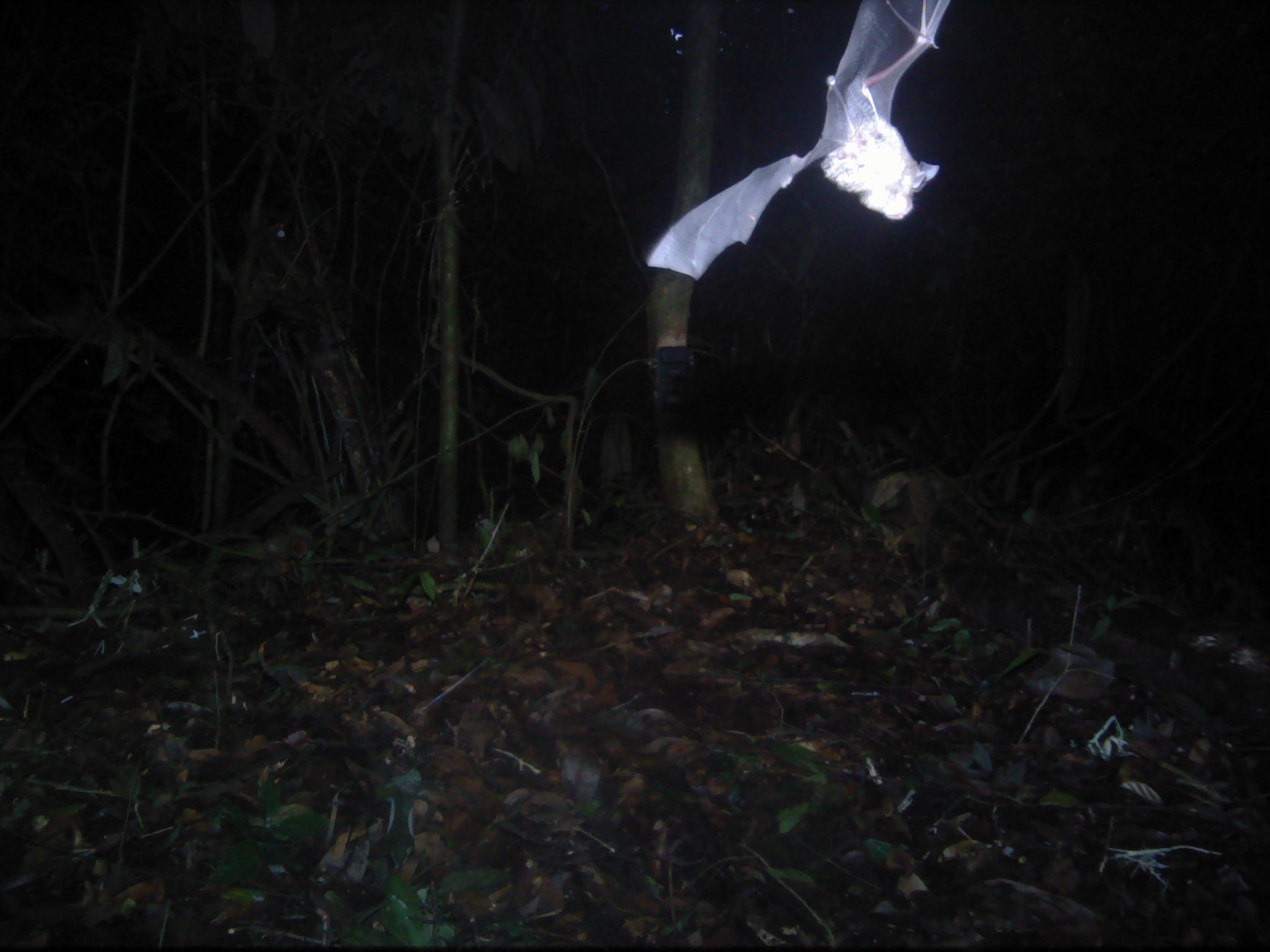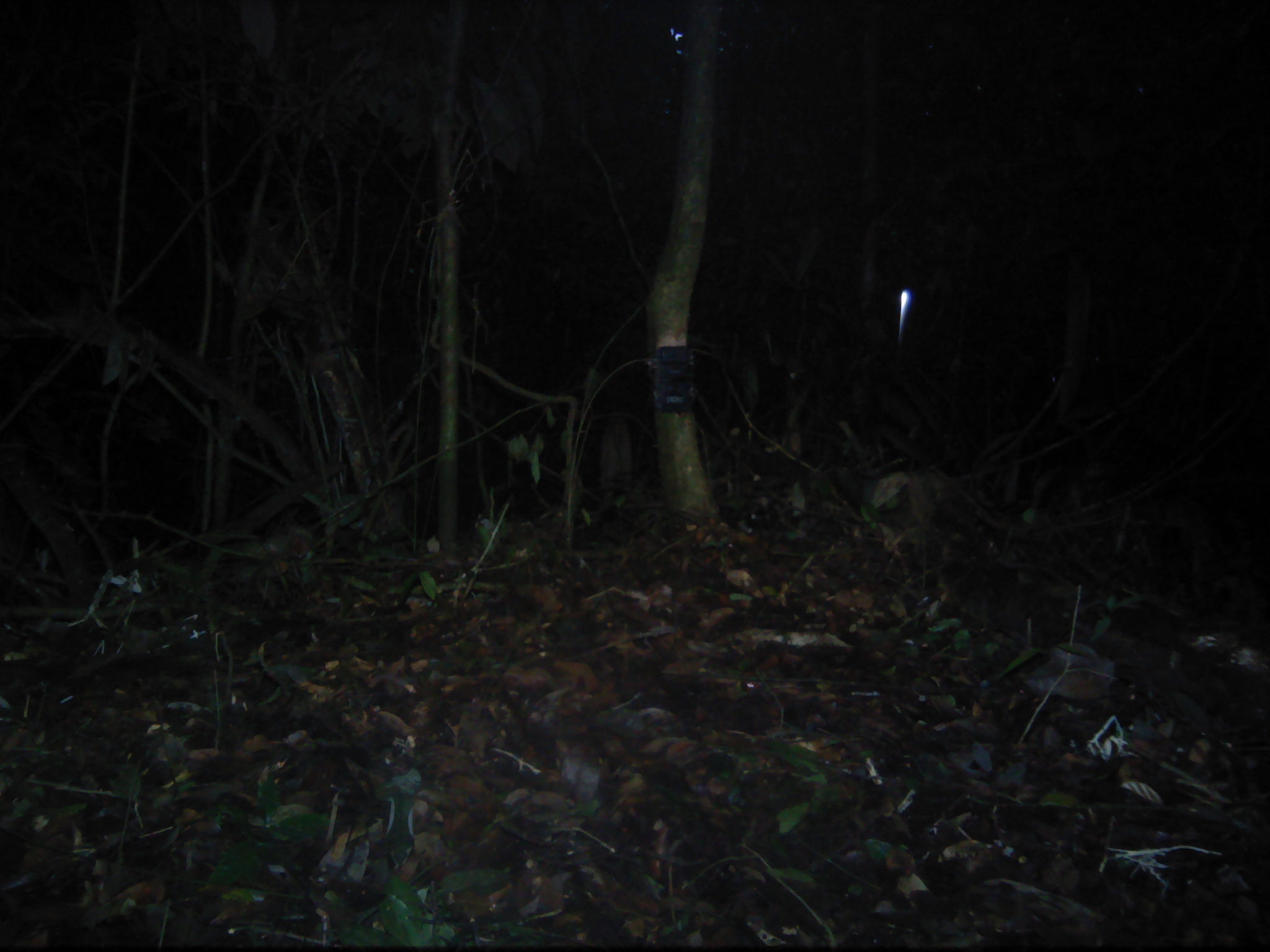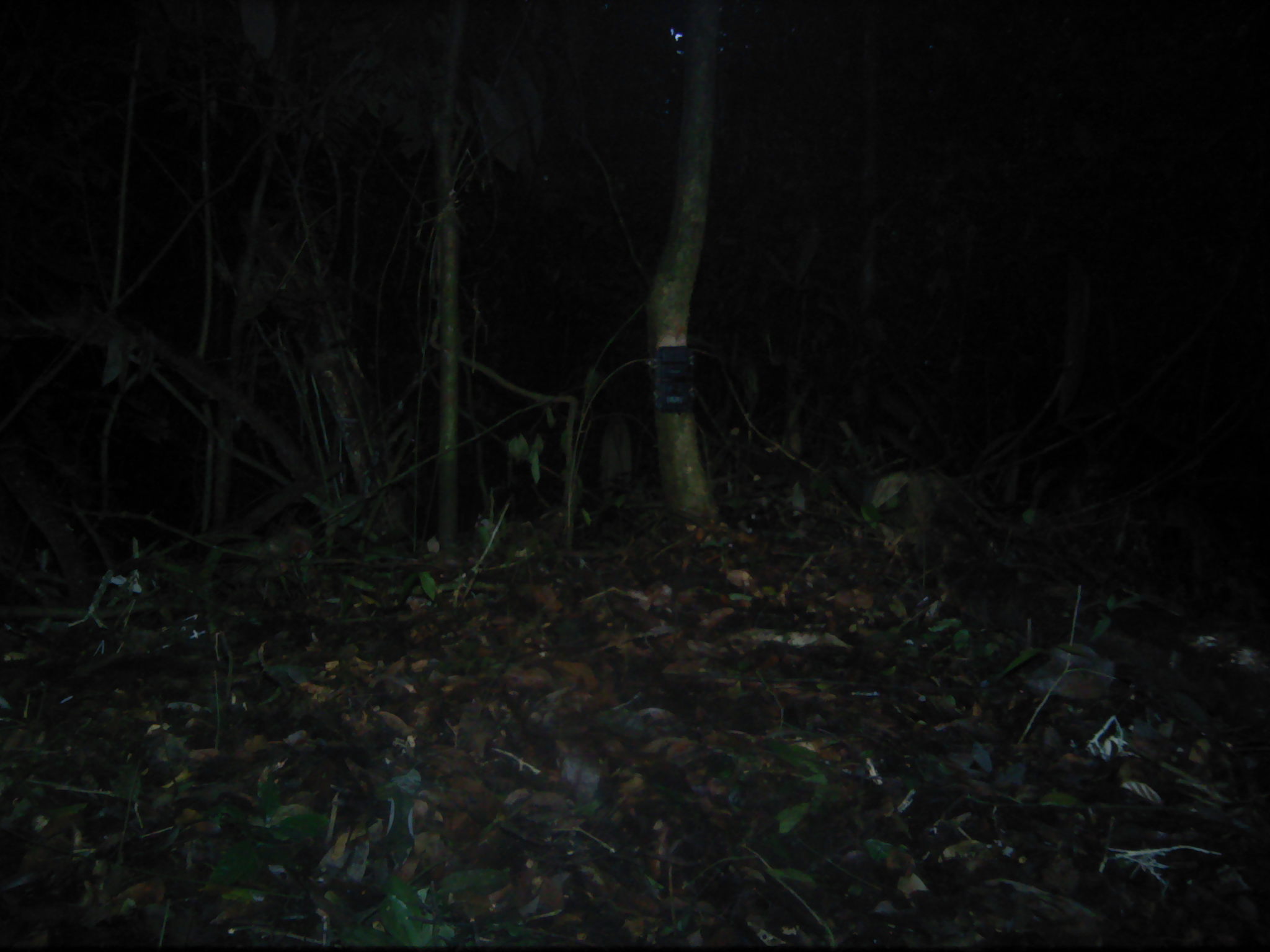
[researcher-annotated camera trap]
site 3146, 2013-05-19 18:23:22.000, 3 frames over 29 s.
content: unidentified animal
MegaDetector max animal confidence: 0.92